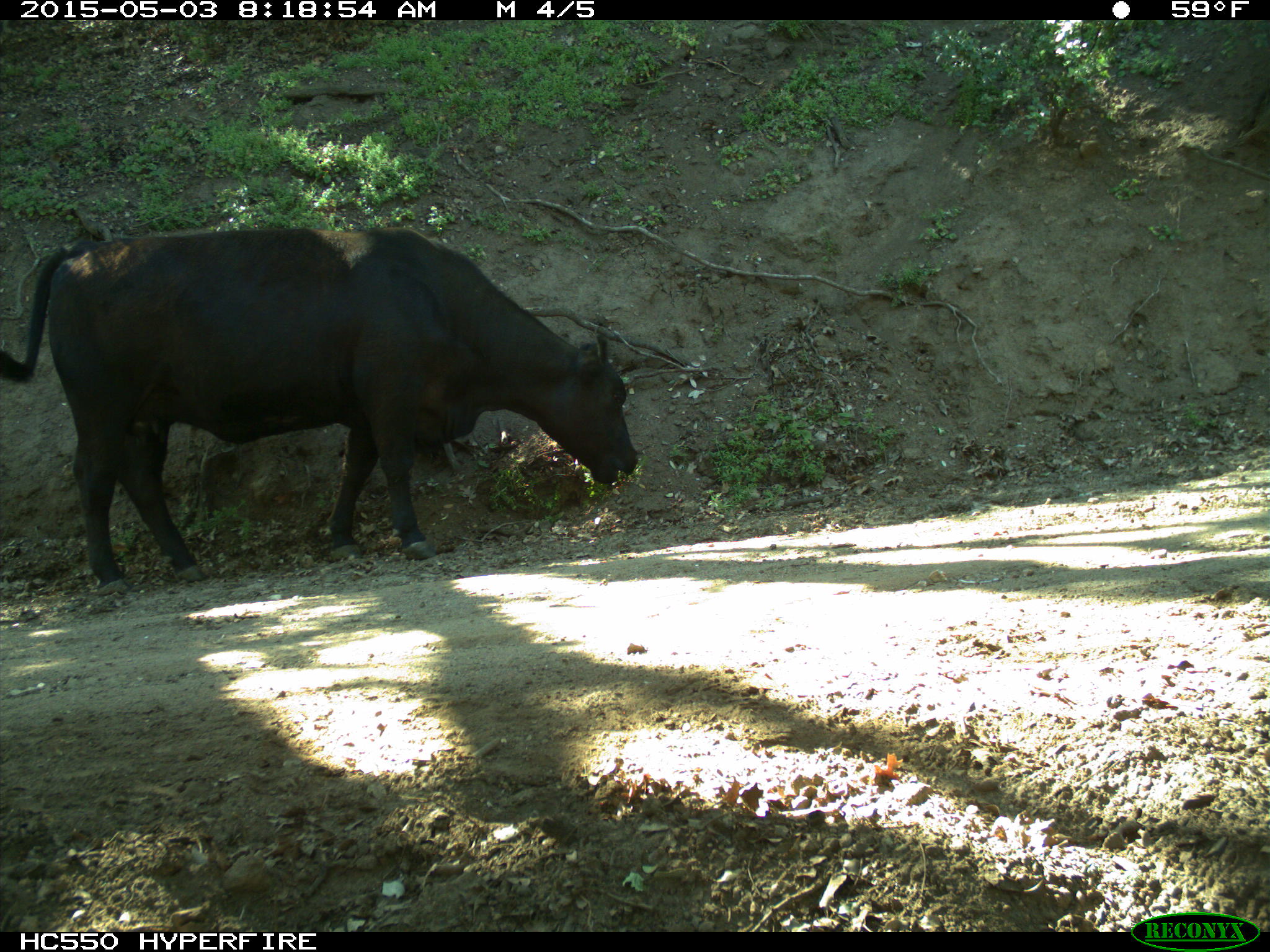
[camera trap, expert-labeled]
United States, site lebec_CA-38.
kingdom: Animalia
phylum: Chordata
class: Mammalia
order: Artiodactyla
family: Bovidae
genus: Bos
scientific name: Bos taurus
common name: domestic cow